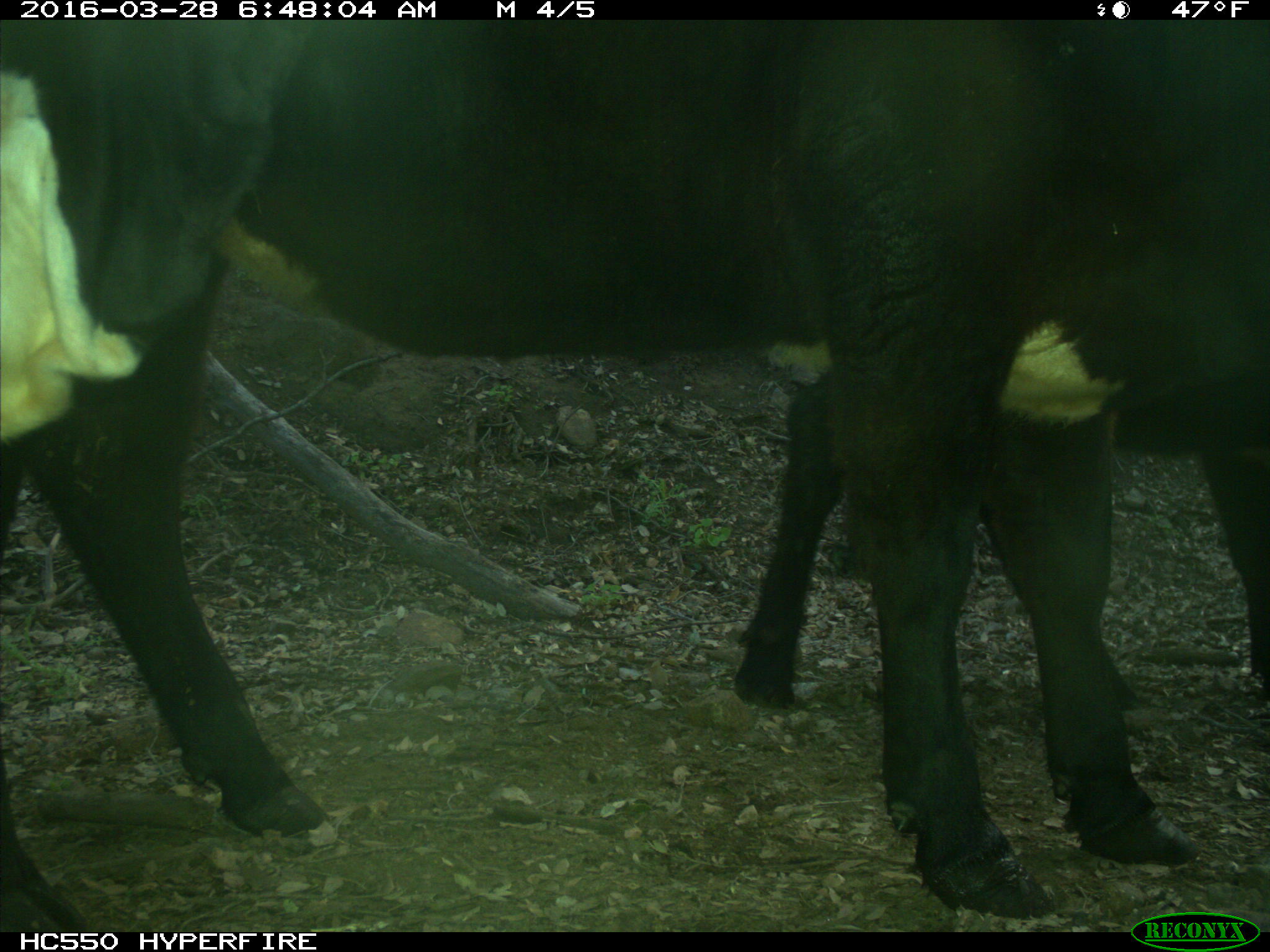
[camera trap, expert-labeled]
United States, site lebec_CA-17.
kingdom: Animalia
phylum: Chordata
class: Mammalia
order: Artiodactyla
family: Bovidae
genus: Bos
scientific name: Bos taurus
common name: domestic cow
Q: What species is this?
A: Bos taurus (domestic cow).